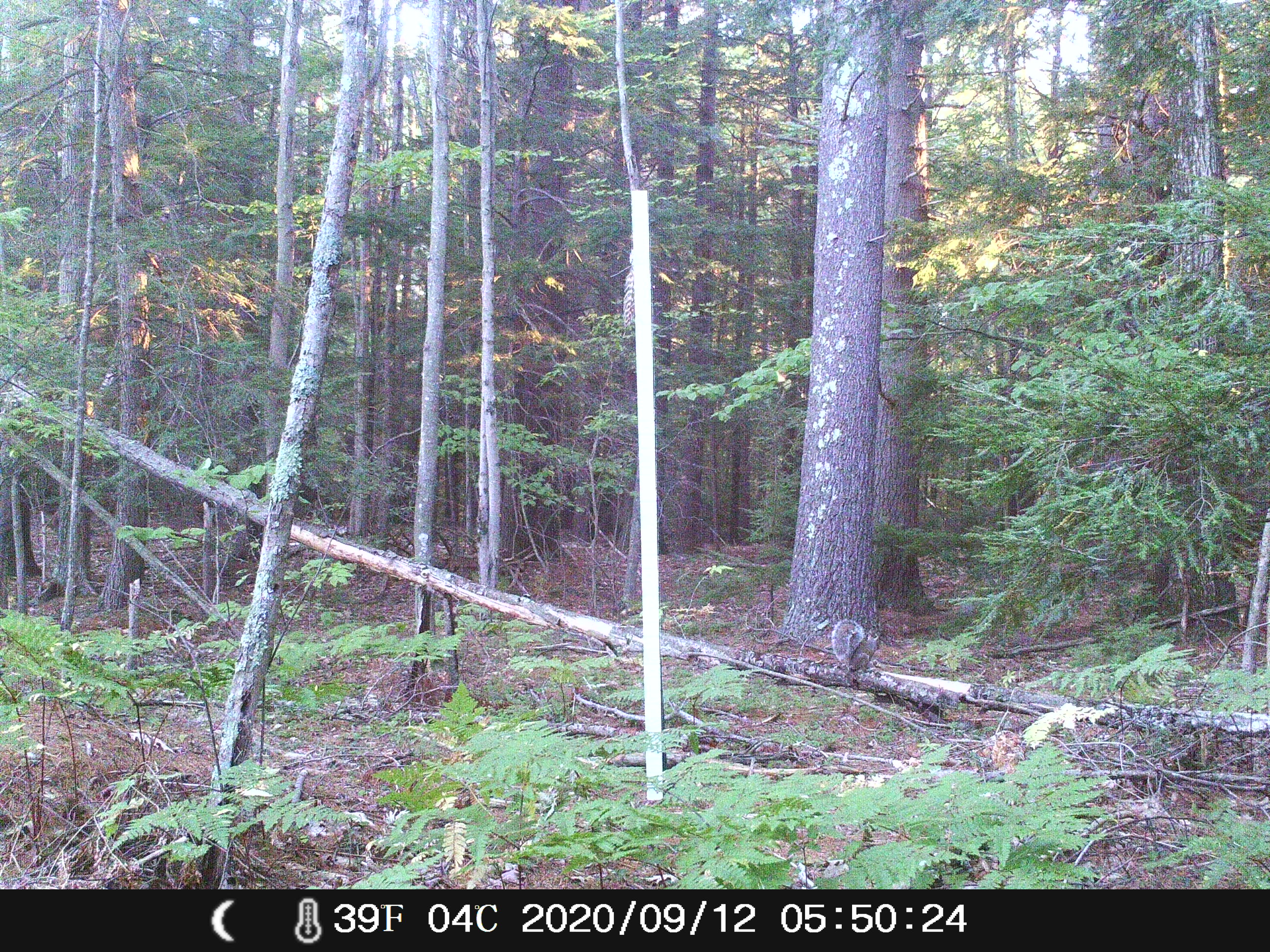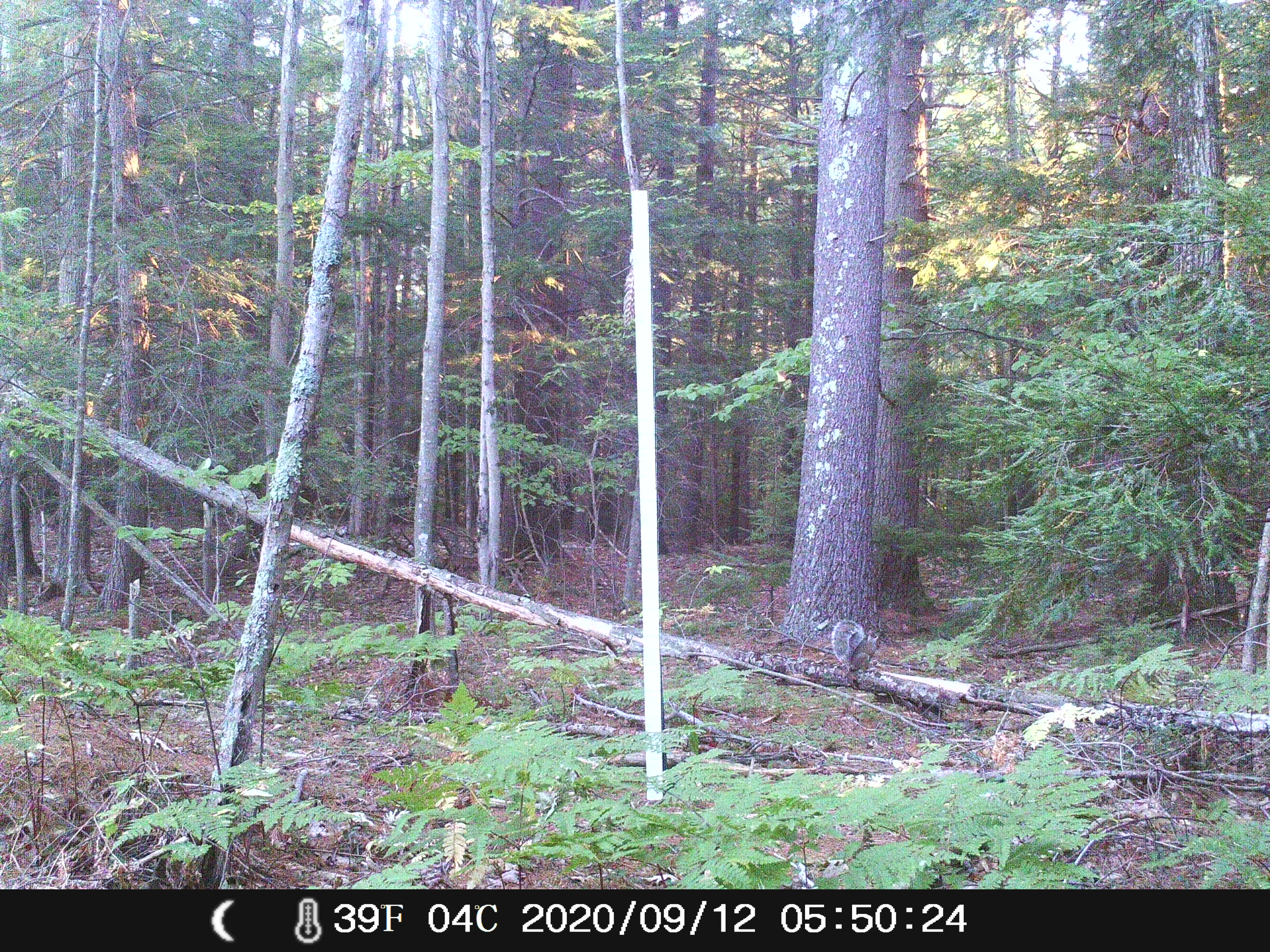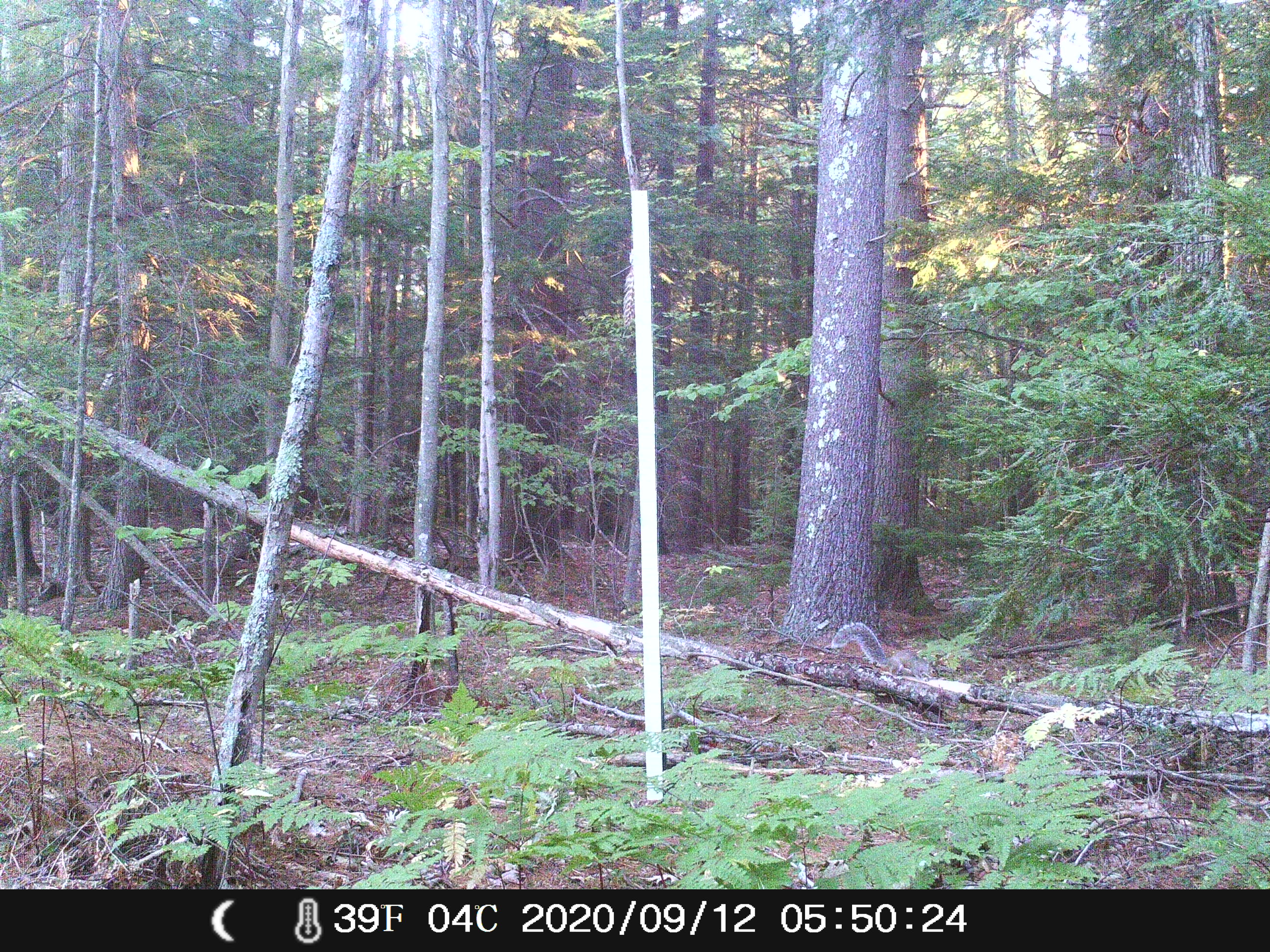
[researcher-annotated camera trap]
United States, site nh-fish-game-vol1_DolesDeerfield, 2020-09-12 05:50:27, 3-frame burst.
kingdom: Animalia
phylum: Chordata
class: Mammalia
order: Rodentia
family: Sciuridae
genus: Sciurus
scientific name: Sciurus carolinensis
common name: gray squirrel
Gray squirrel (Sciurus carolinensis).